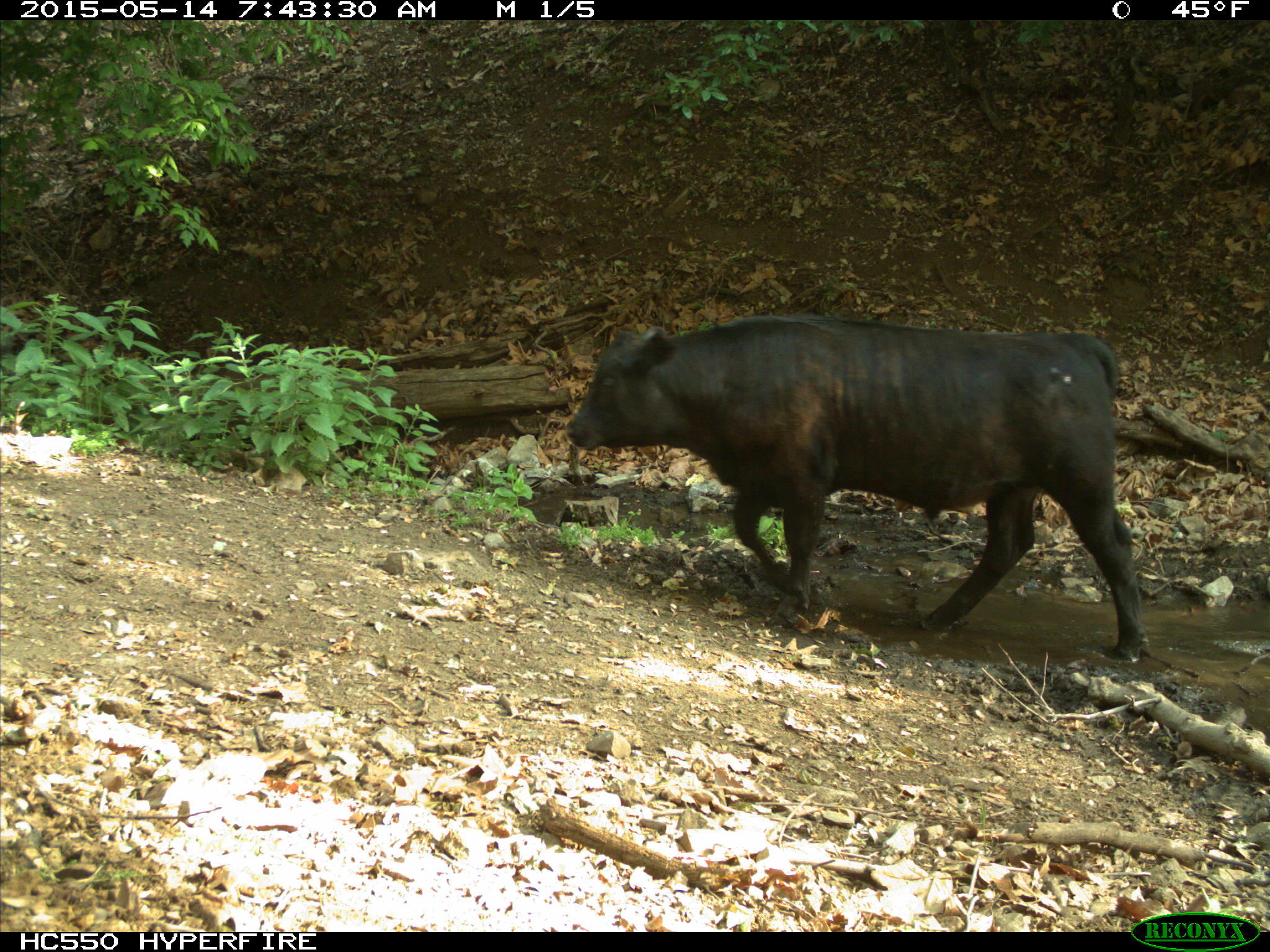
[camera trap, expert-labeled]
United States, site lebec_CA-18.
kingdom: Animalia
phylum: Chordata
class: Mammalia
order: Artiodactyla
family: Bovidae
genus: Bos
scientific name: Bos taurus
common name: domestic cow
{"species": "Bos taurus (domestic cow)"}